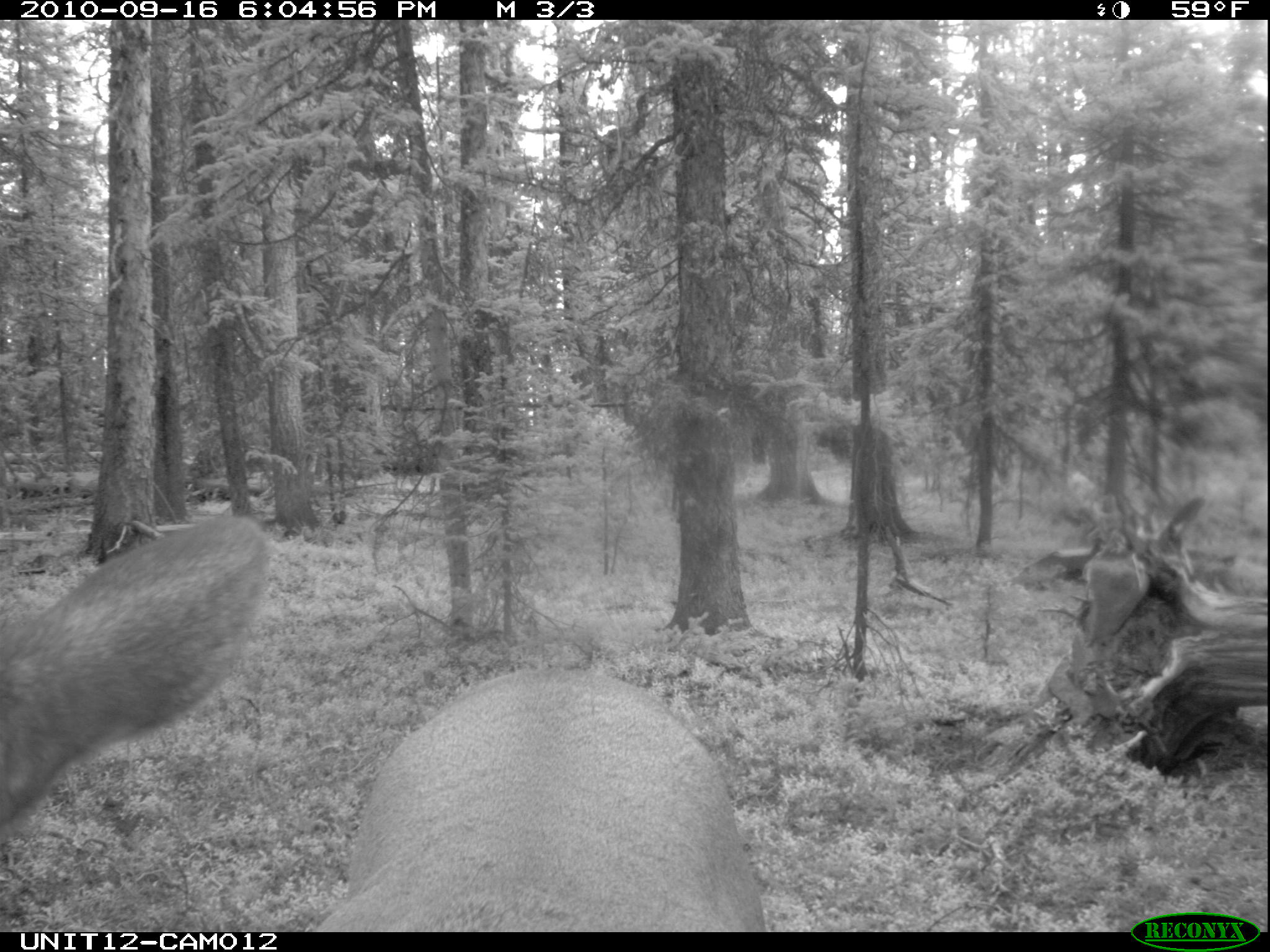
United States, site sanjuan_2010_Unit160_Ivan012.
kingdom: Animalia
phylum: Chordata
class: Mammalia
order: Artiodactyla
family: Cervidae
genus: Cervus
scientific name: Cervus elaphus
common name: red deer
Cervus elaphus (red deer).